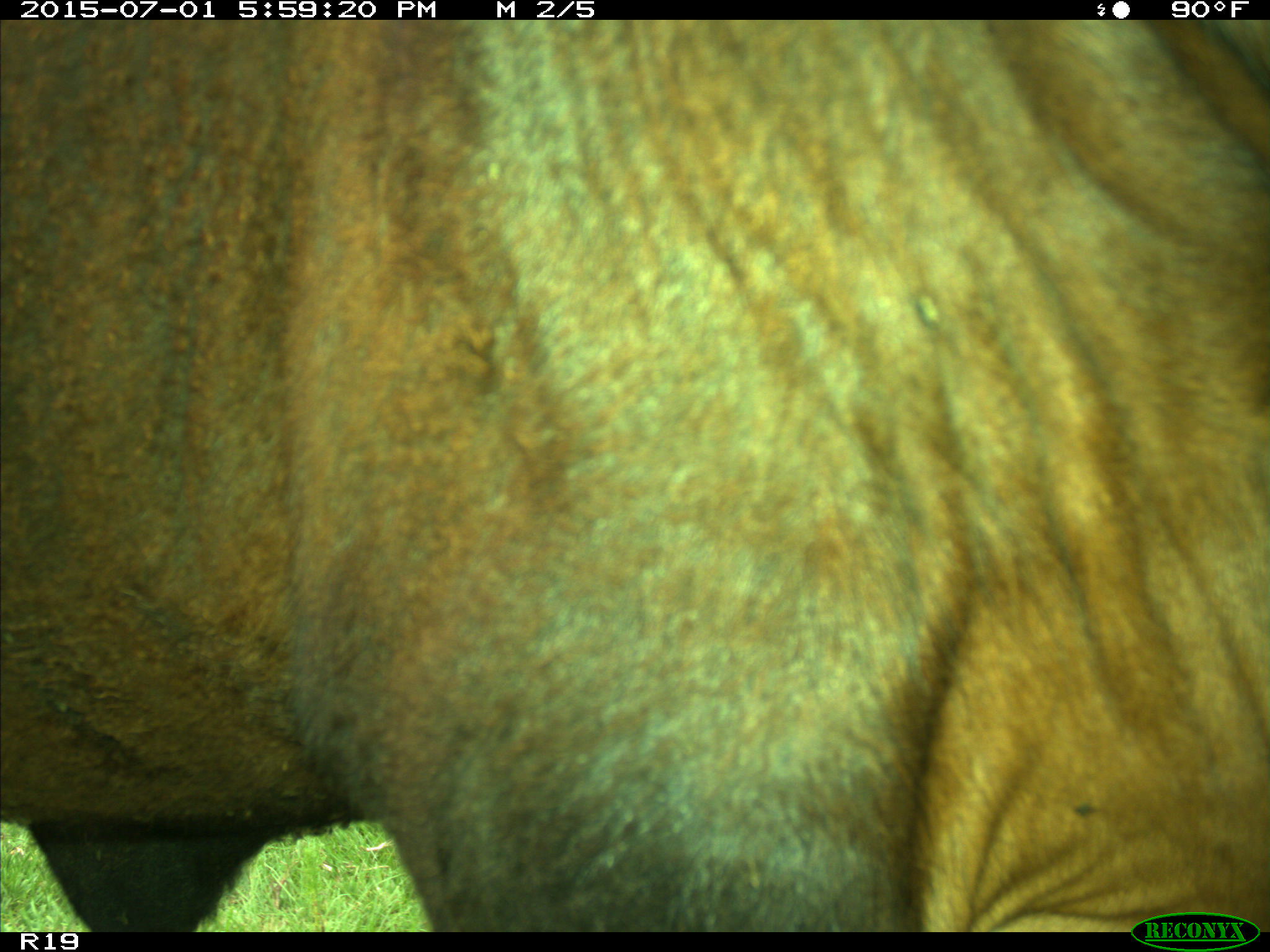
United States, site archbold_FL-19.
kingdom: Animalia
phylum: Chordata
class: Mammalia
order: Artiodactyla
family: Bovidae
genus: Bos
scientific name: Bos taurus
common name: domestic cow